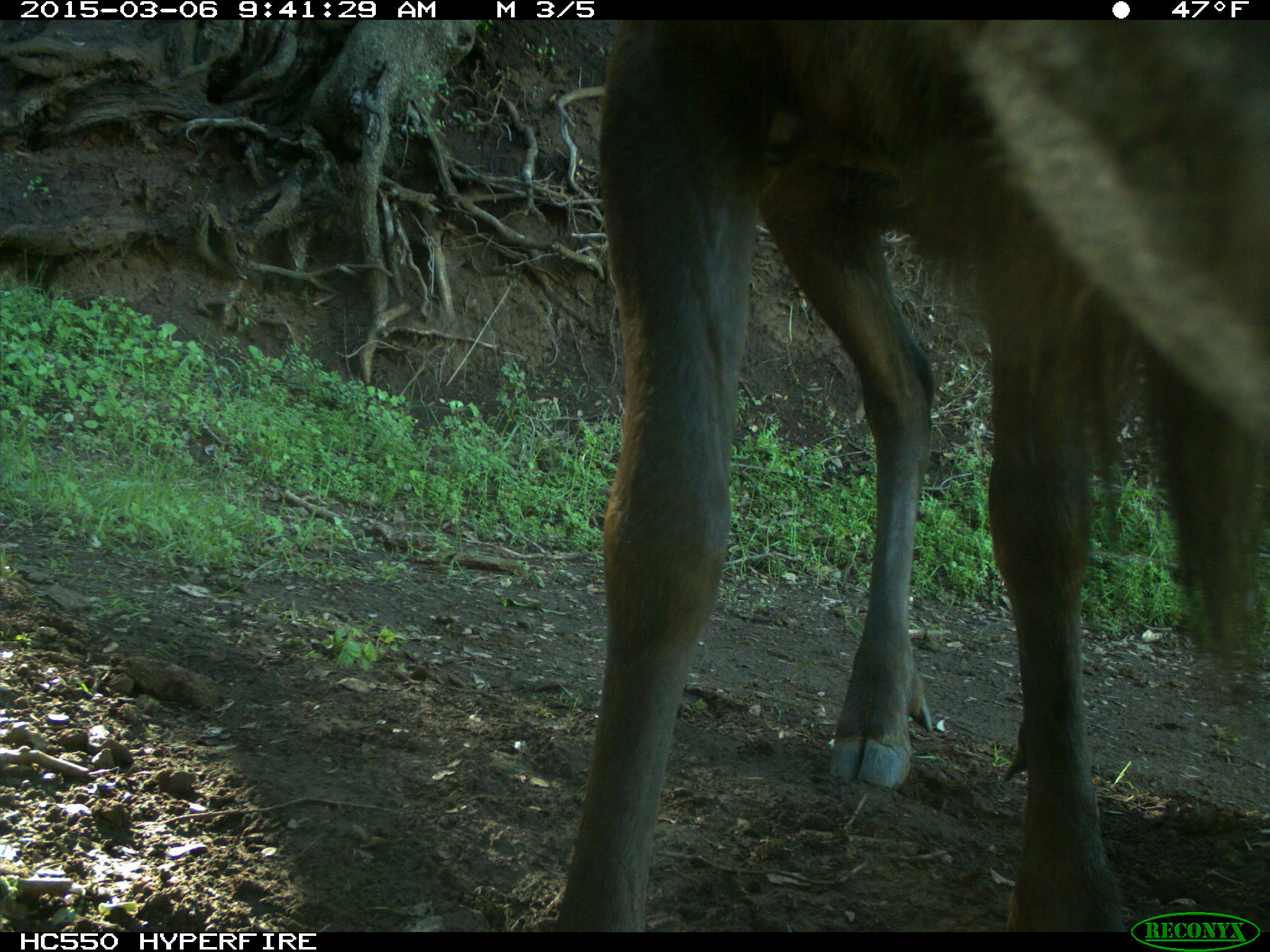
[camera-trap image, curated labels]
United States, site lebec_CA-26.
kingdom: Animalia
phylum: Chordata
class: Mammalia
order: Artiodactyla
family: Cervidae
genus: Cervus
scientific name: Cervus canadensis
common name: elk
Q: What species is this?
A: Cervus canadensis (elk).